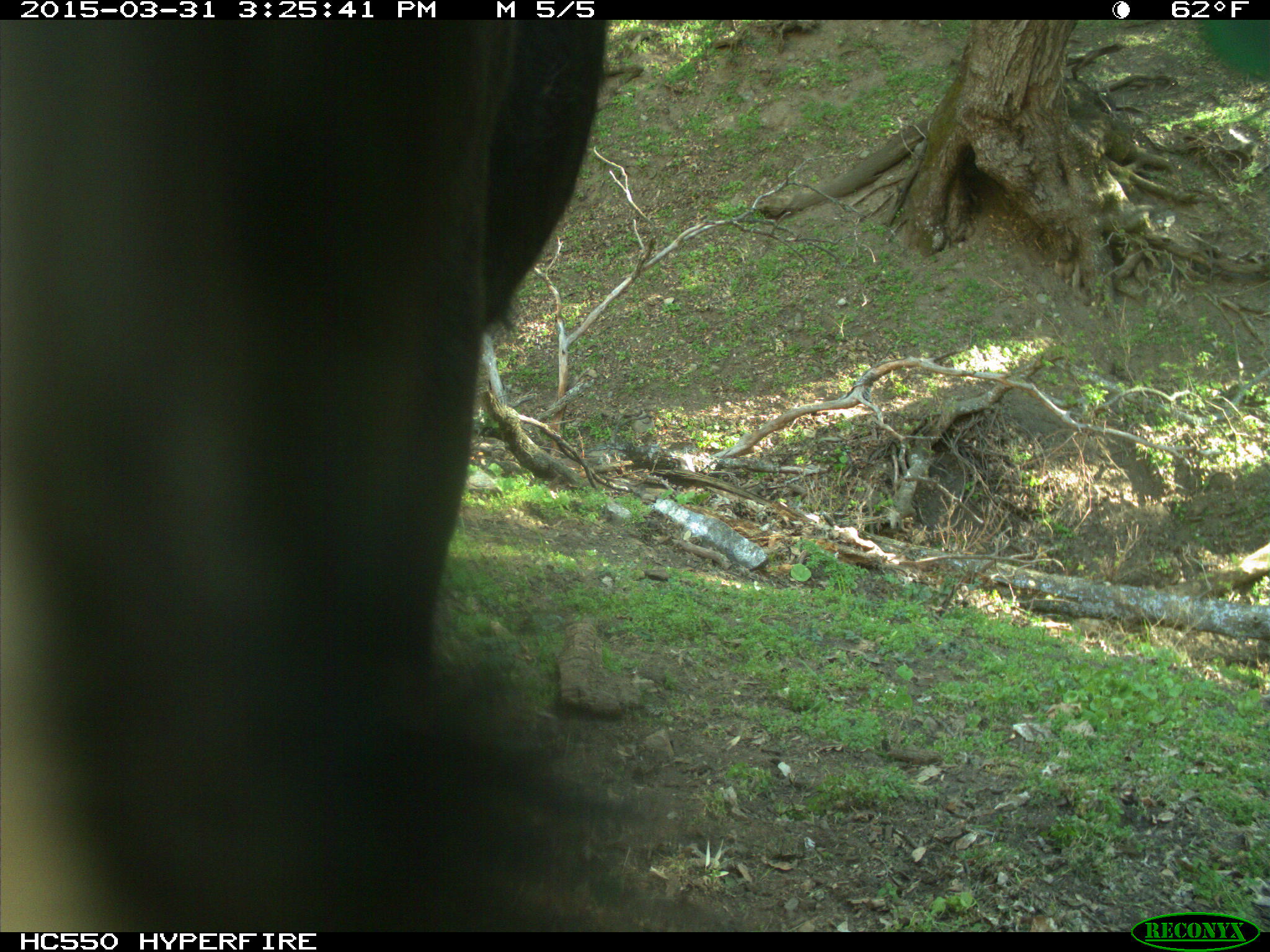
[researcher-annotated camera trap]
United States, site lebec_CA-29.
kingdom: Animalia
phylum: Chordata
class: Mammalia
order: Artiodactyla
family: Bovidae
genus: Bos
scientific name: Bos taurus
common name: domestic cow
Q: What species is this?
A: Bos taurus (domestic cow).